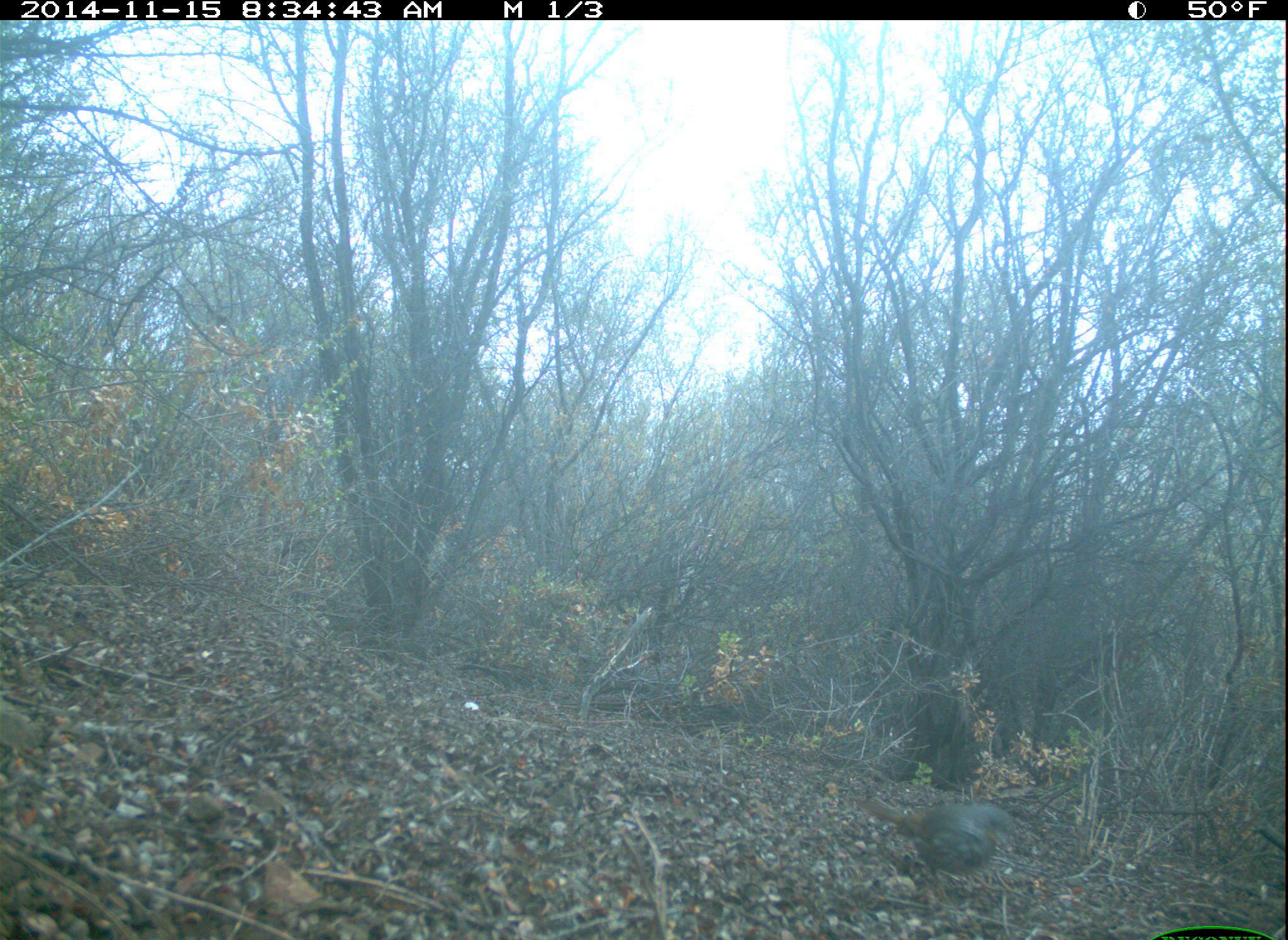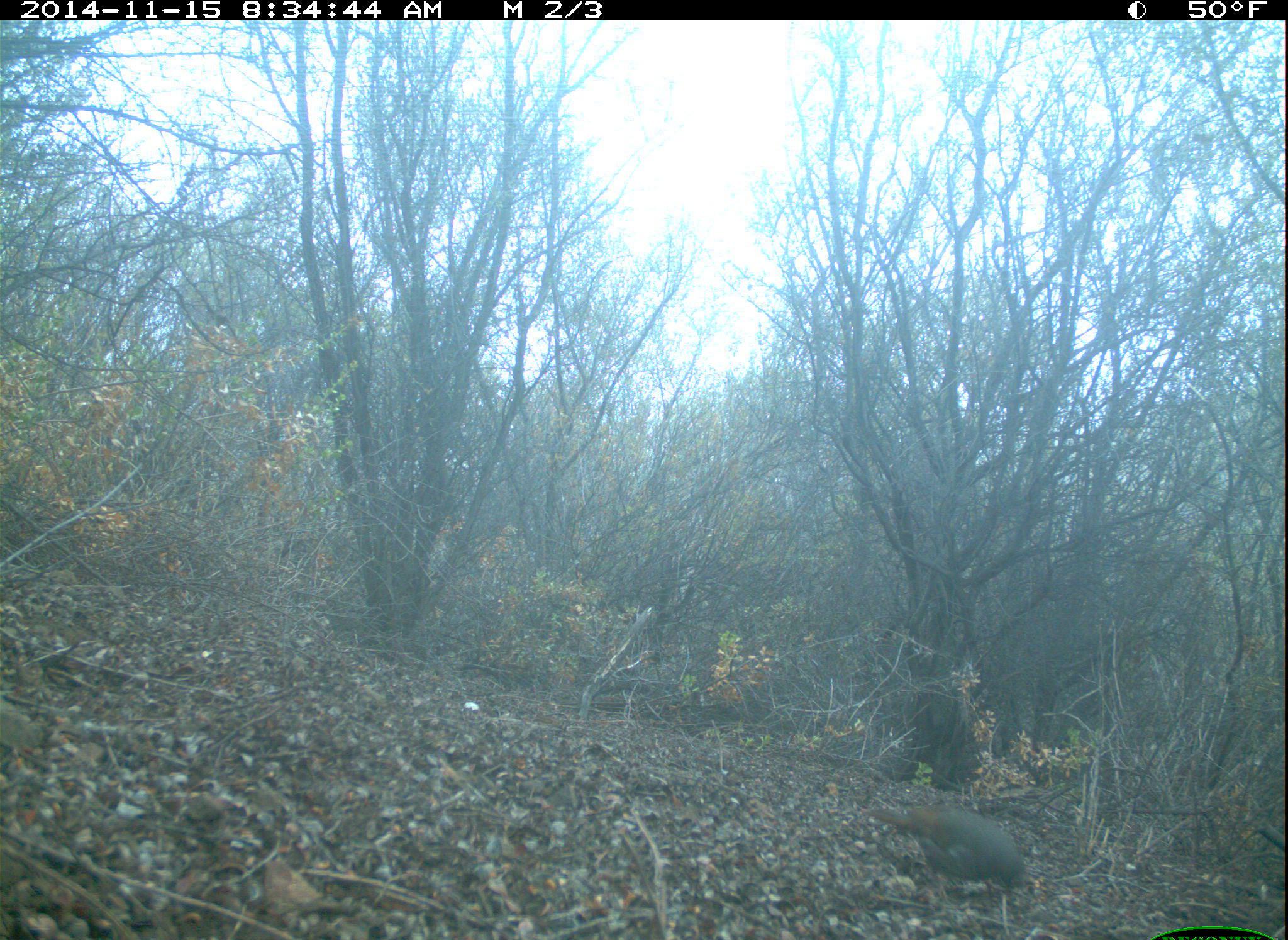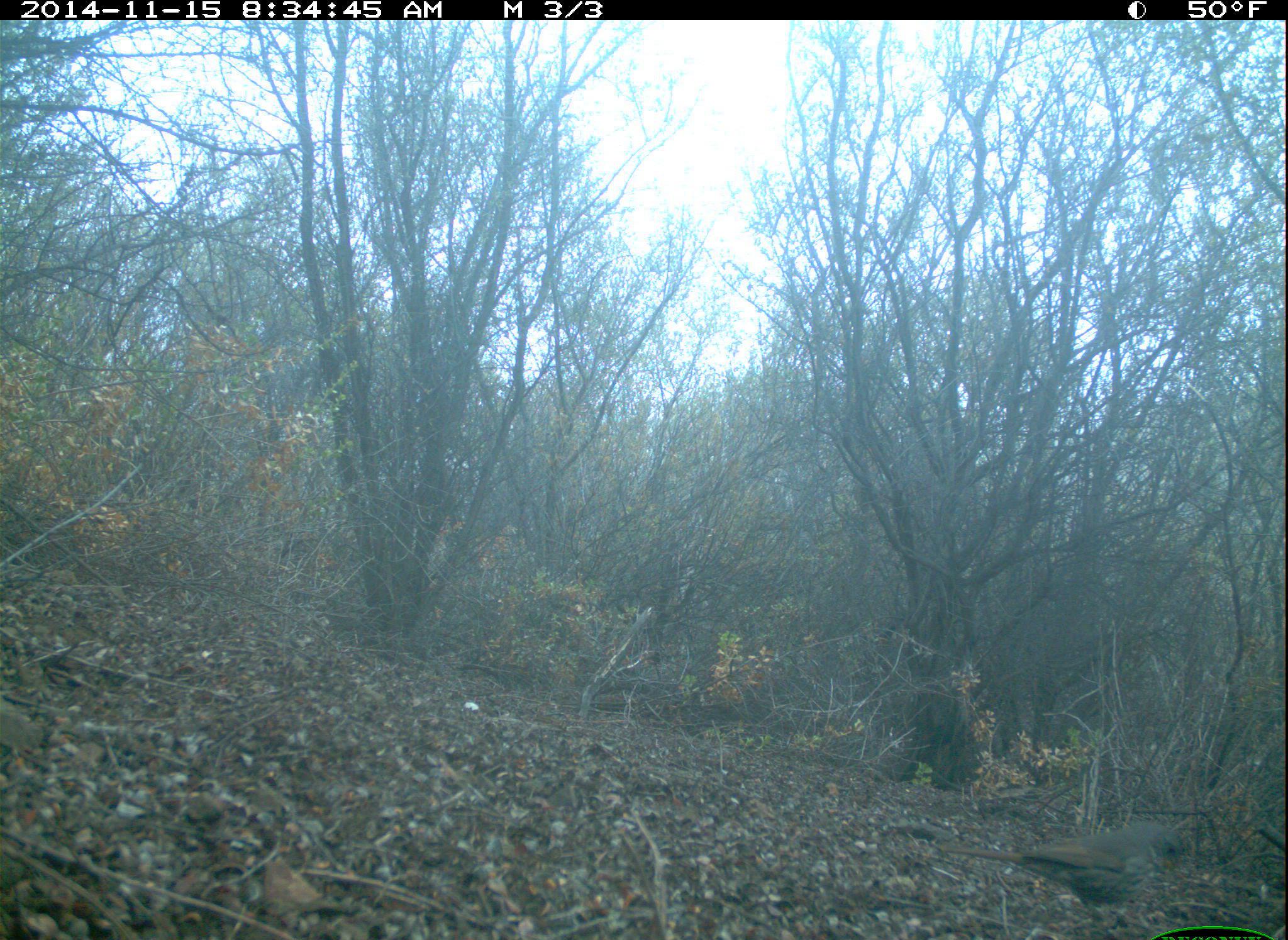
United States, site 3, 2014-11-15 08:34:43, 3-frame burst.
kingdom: Animalia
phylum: Chordata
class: Aves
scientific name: Aves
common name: bird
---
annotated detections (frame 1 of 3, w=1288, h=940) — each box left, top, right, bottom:
bird: 857, 797, 1015, 882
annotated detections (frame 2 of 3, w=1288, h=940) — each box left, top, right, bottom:
bird: 858, 803, 1028, 899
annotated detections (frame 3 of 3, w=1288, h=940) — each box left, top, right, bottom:
bird: 934, 820, 1185, 924